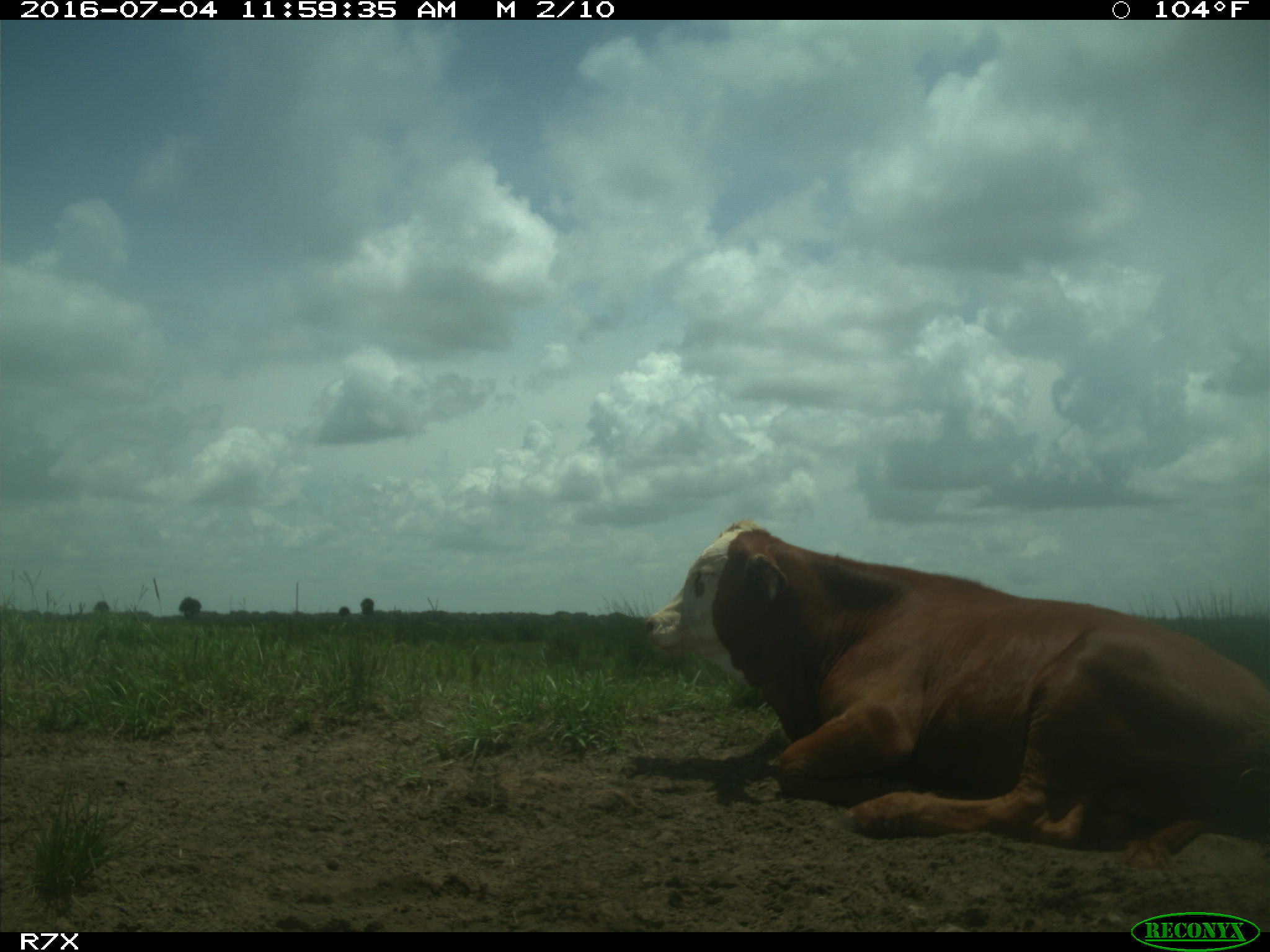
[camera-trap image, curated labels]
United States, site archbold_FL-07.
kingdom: Animalia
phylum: Chordata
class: Mammalia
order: Artiodactyla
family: Bovidae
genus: Bos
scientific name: Bos taurus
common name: domestic cow